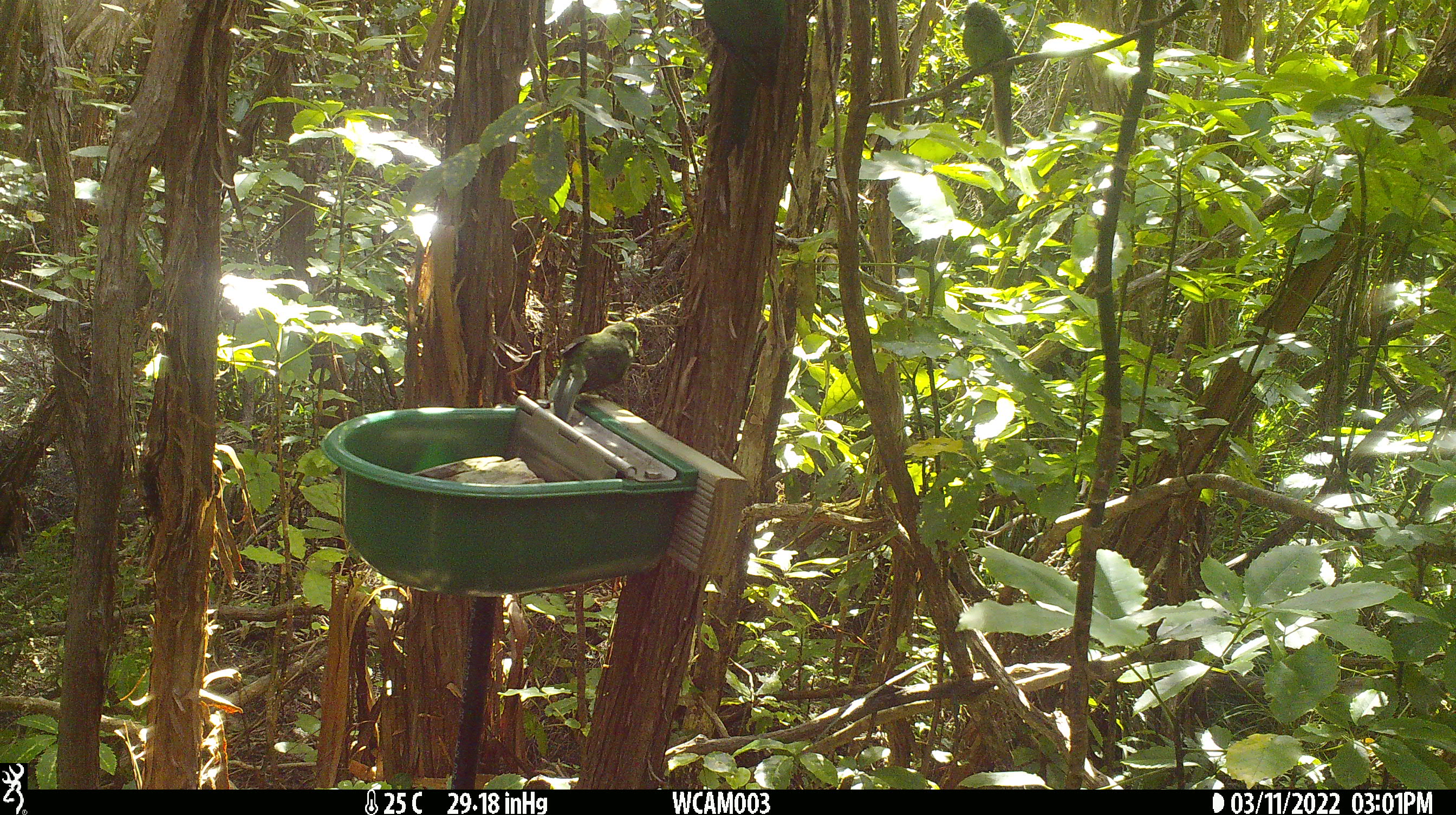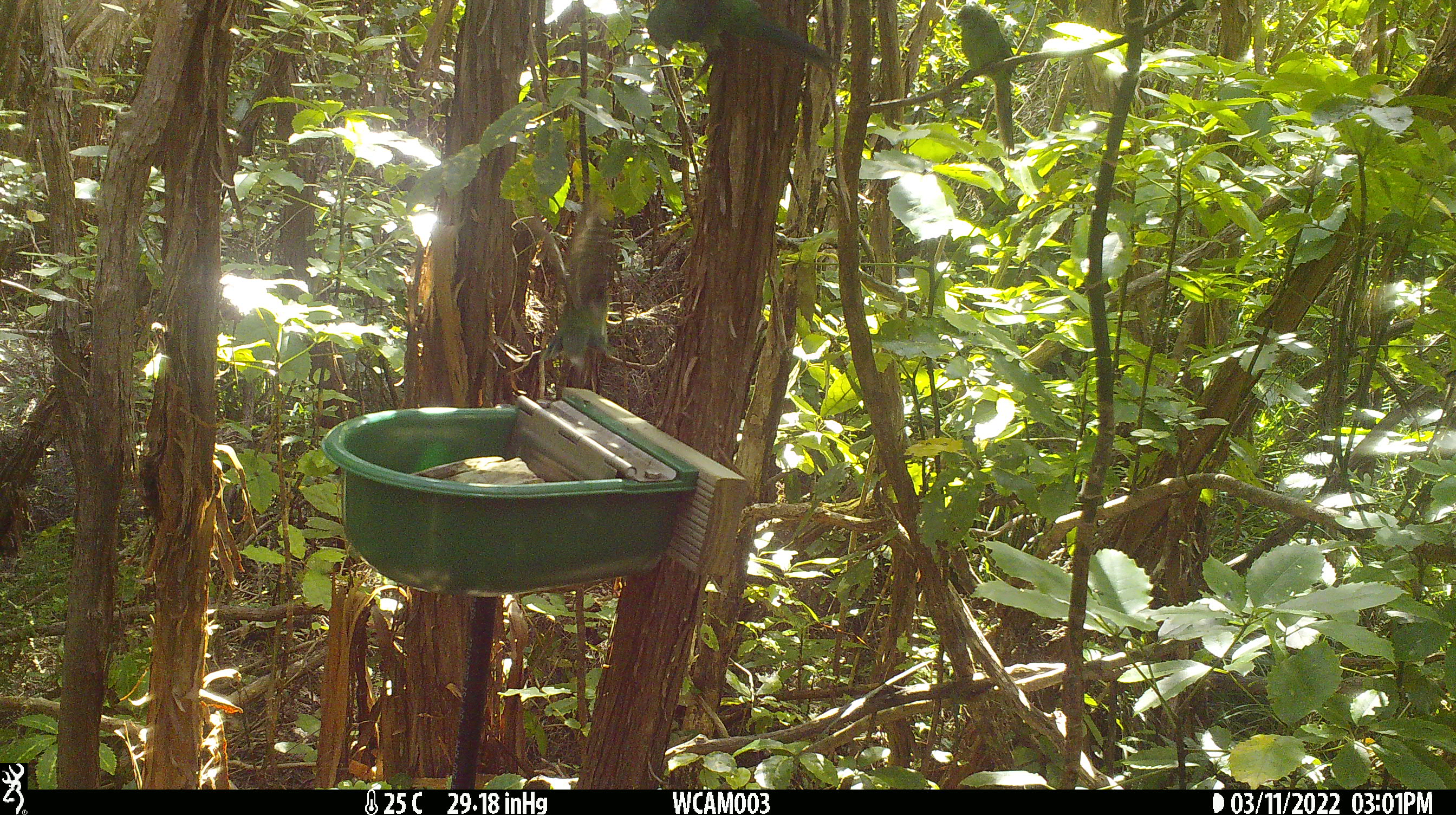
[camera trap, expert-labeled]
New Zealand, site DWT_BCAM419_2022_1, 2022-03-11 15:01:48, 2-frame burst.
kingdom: Animalia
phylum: Chordata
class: Aves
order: Psittaciformes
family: Psittaculidae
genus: Cyanoramphus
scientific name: Cyanoramphus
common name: parakeet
Parakeet (Cyanoramphus).